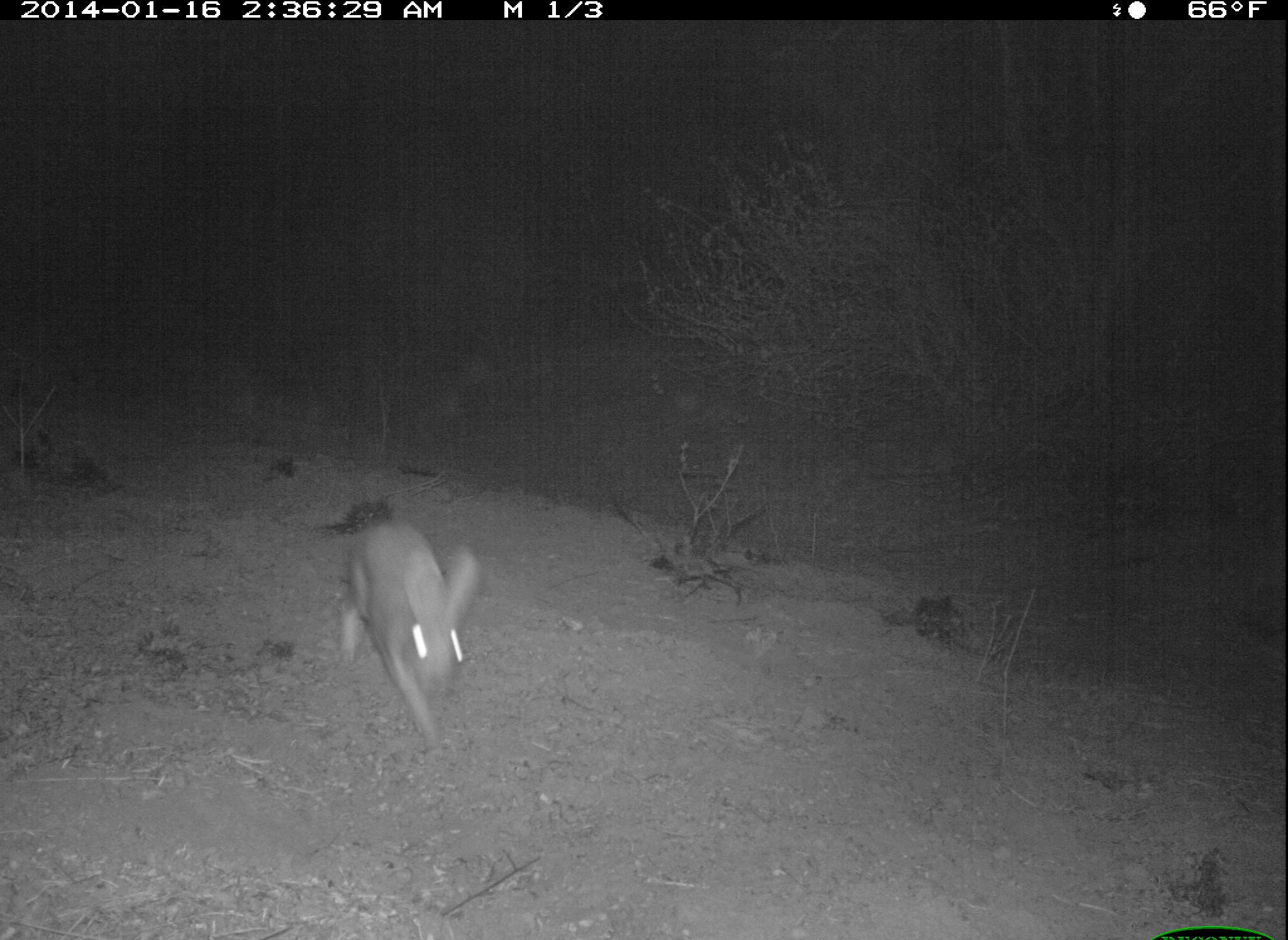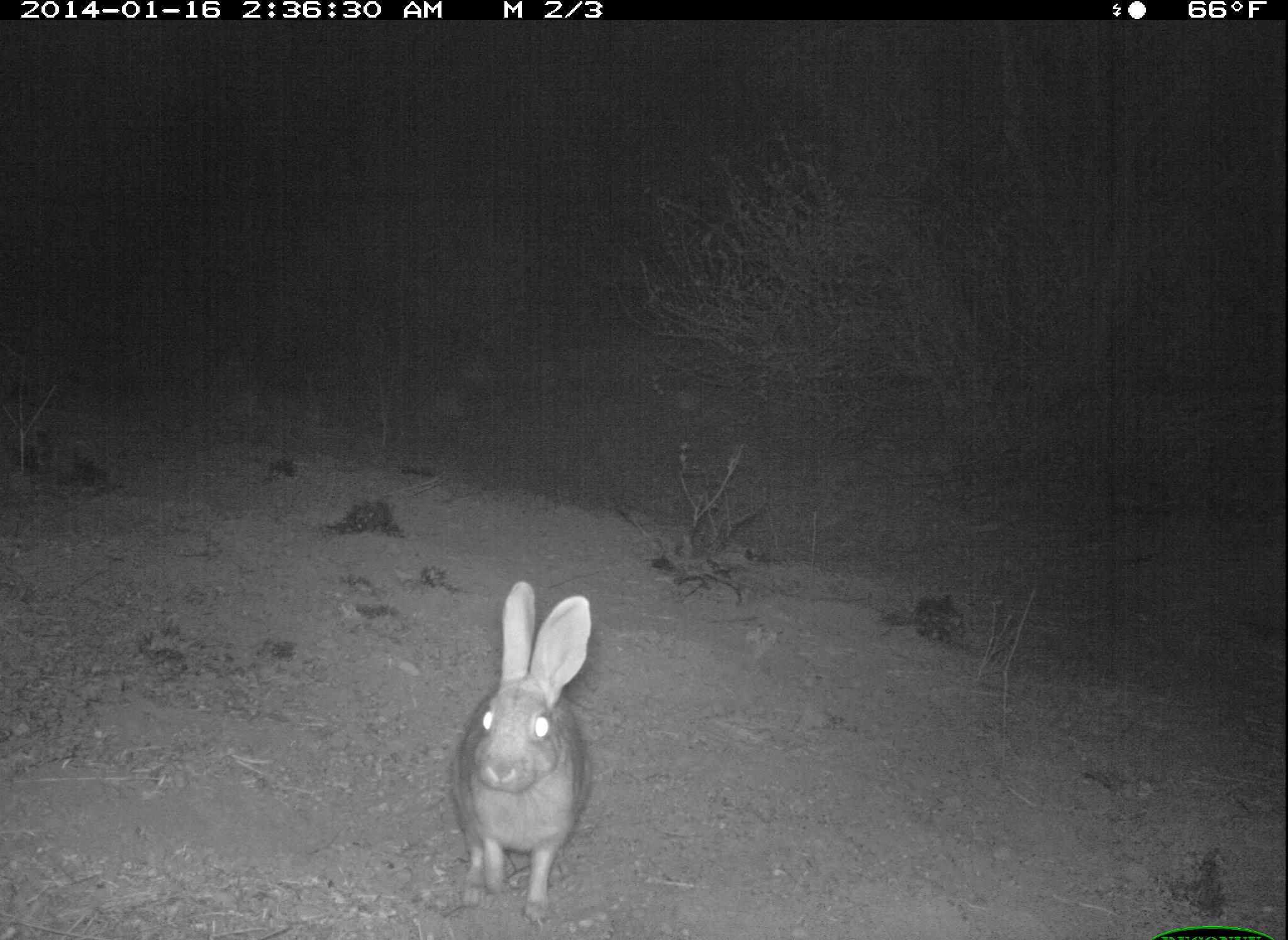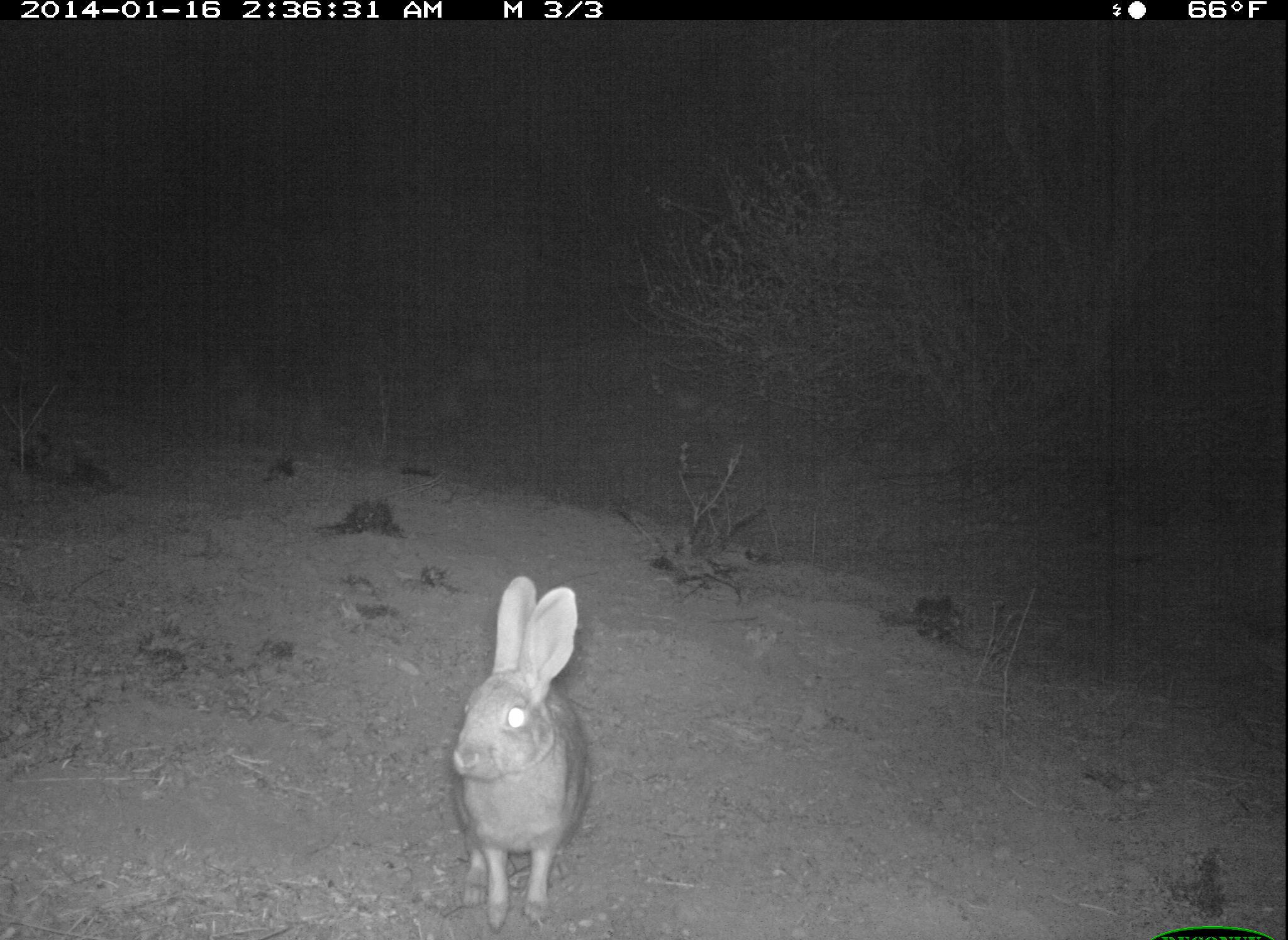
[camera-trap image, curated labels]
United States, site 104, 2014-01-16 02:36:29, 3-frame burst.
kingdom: Animalia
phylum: Chordata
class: Mammalia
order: Lagomorpha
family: Leporidae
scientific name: Leporidae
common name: rabbits and hares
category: rabbit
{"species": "rabbit (rabbits and hares) (Leporidae)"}